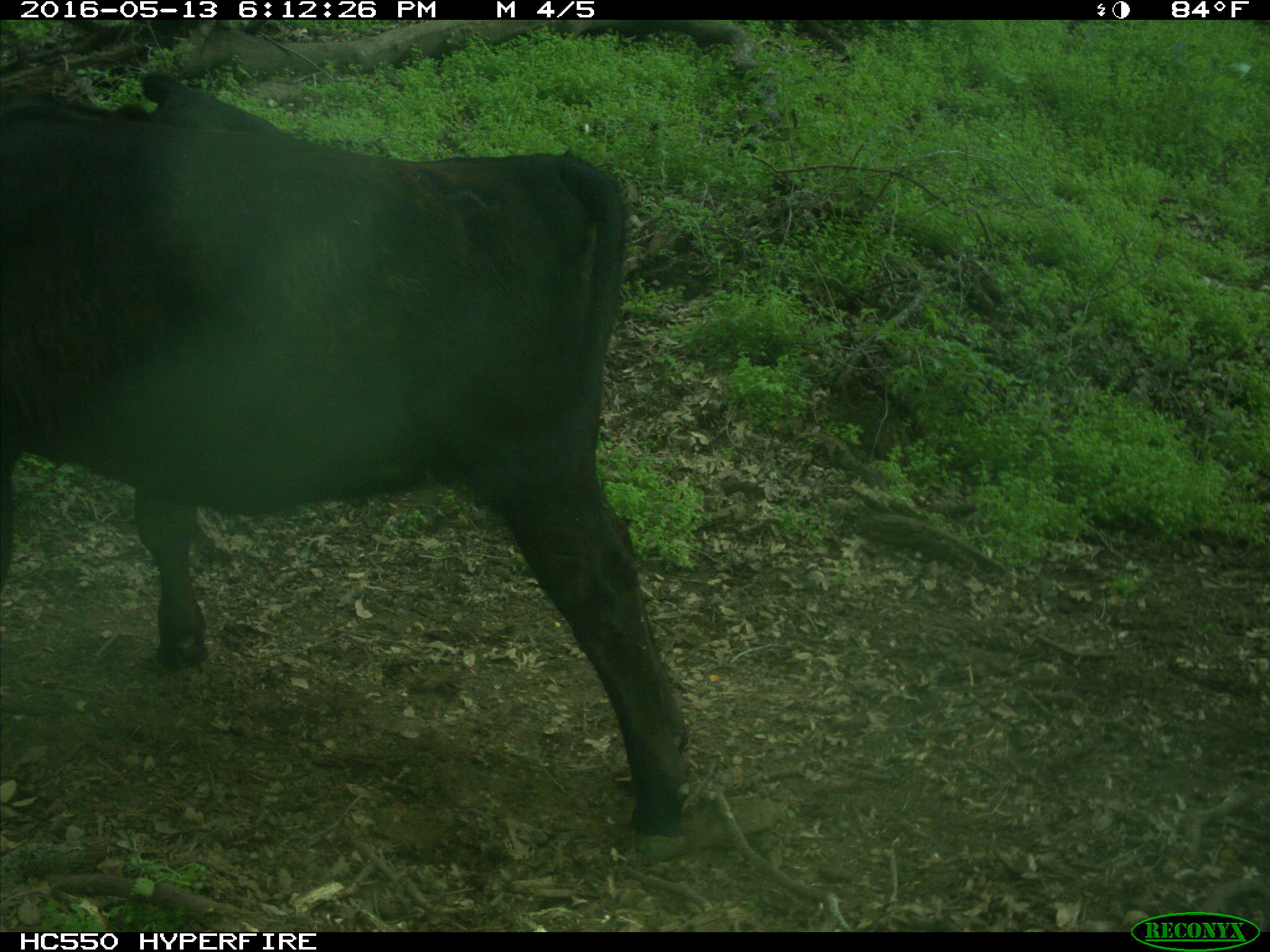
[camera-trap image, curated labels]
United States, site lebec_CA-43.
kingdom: Animalia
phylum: Chordata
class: Mammalia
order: Artiodactyla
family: Bovidae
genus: Bos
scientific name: Bos taurus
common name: domestic cow